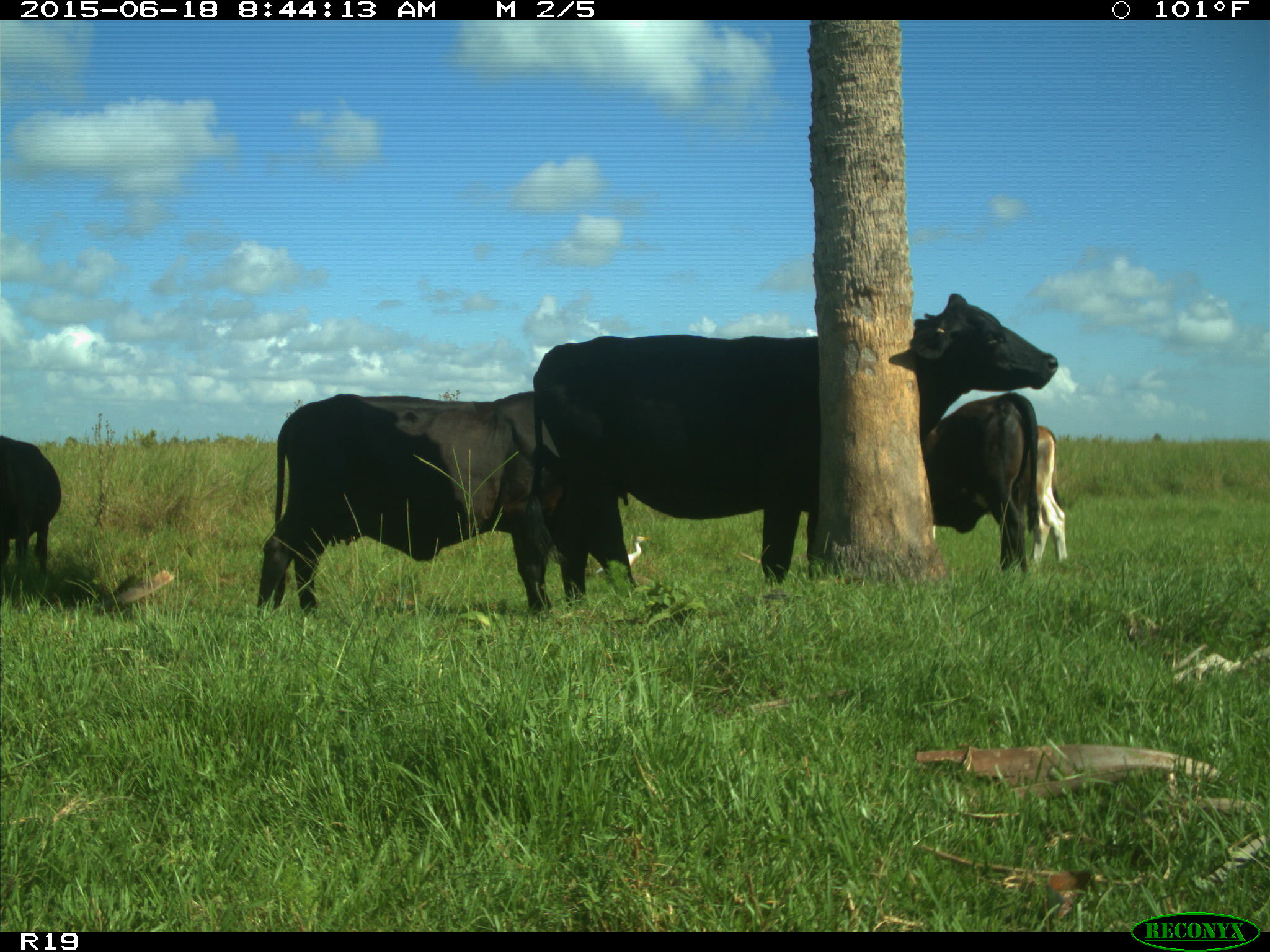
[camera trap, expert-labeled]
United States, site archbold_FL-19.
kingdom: Animalia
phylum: Chordata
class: Mammalia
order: Artiodactyla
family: Bovidae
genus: Bos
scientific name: Bos taurus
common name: domestic cow